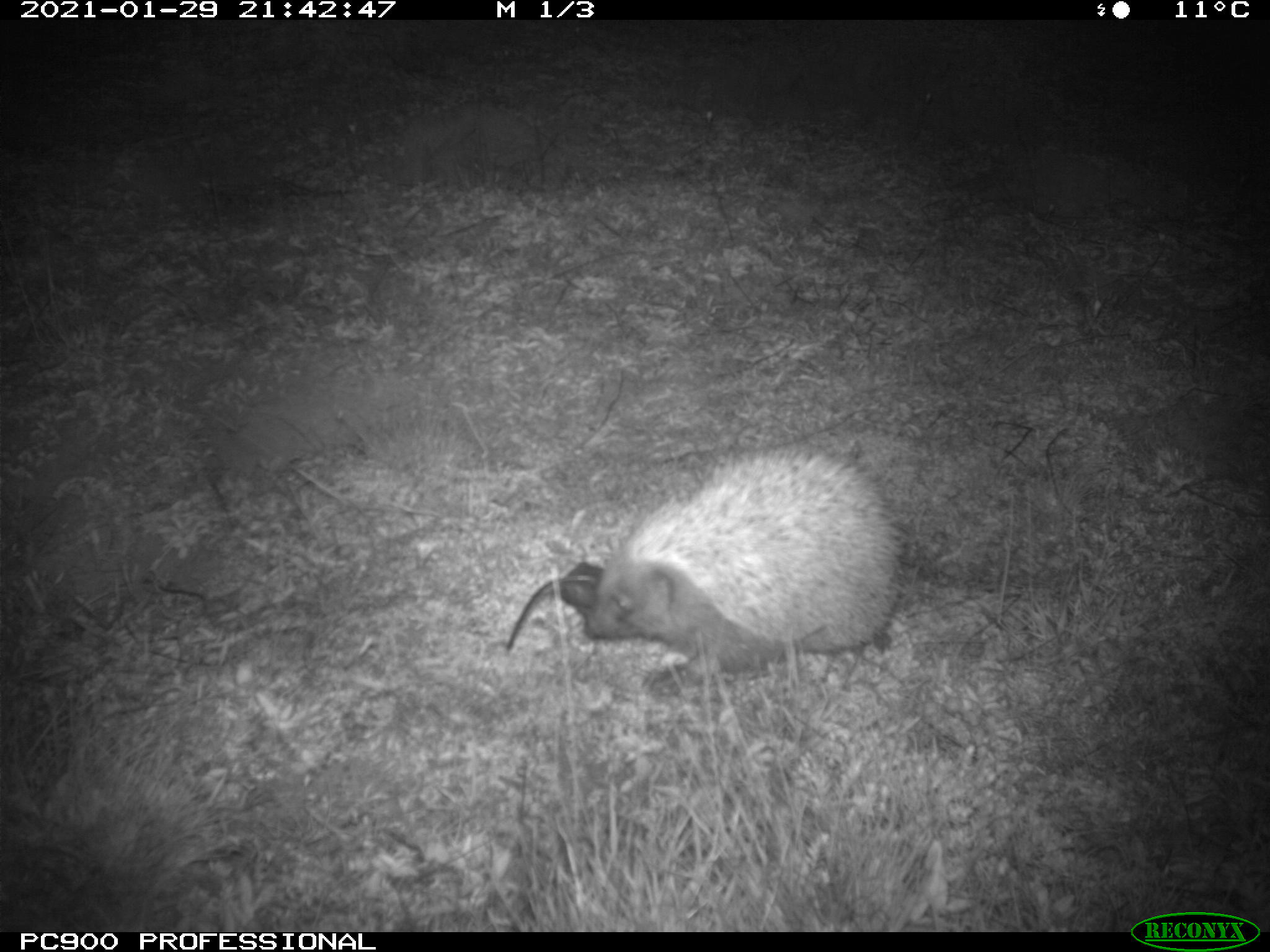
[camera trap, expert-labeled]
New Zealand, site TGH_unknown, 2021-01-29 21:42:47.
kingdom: Animalia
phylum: Chordata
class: Mammalia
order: Eulipotyphla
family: Erinaceidae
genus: Erinaceus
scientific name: Erinaceus europaeus europaeus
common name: european hedgehog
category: hedgehog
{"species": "hedgehog (european hedgehog) (Erinaceus europaeus europaeus)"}